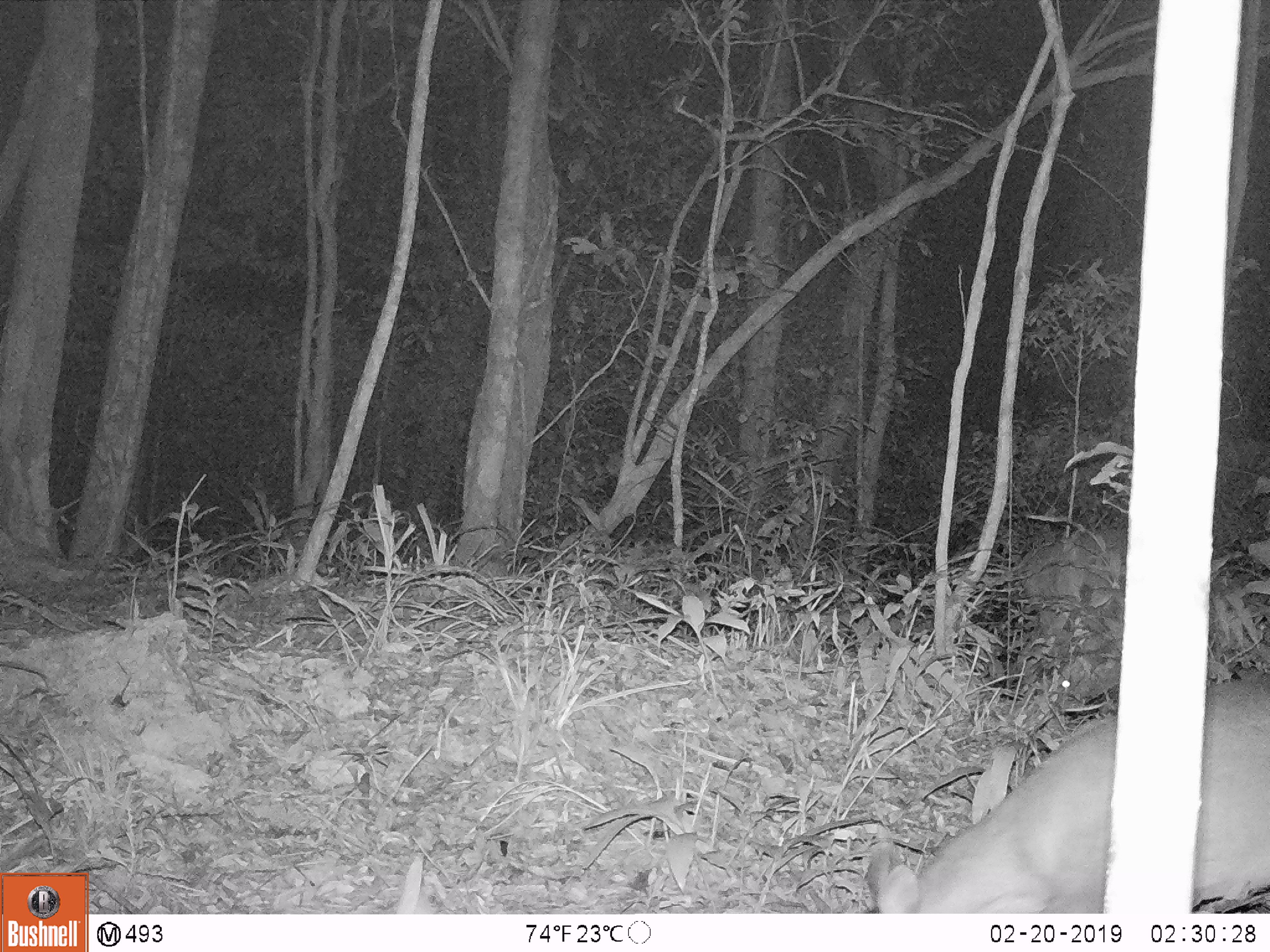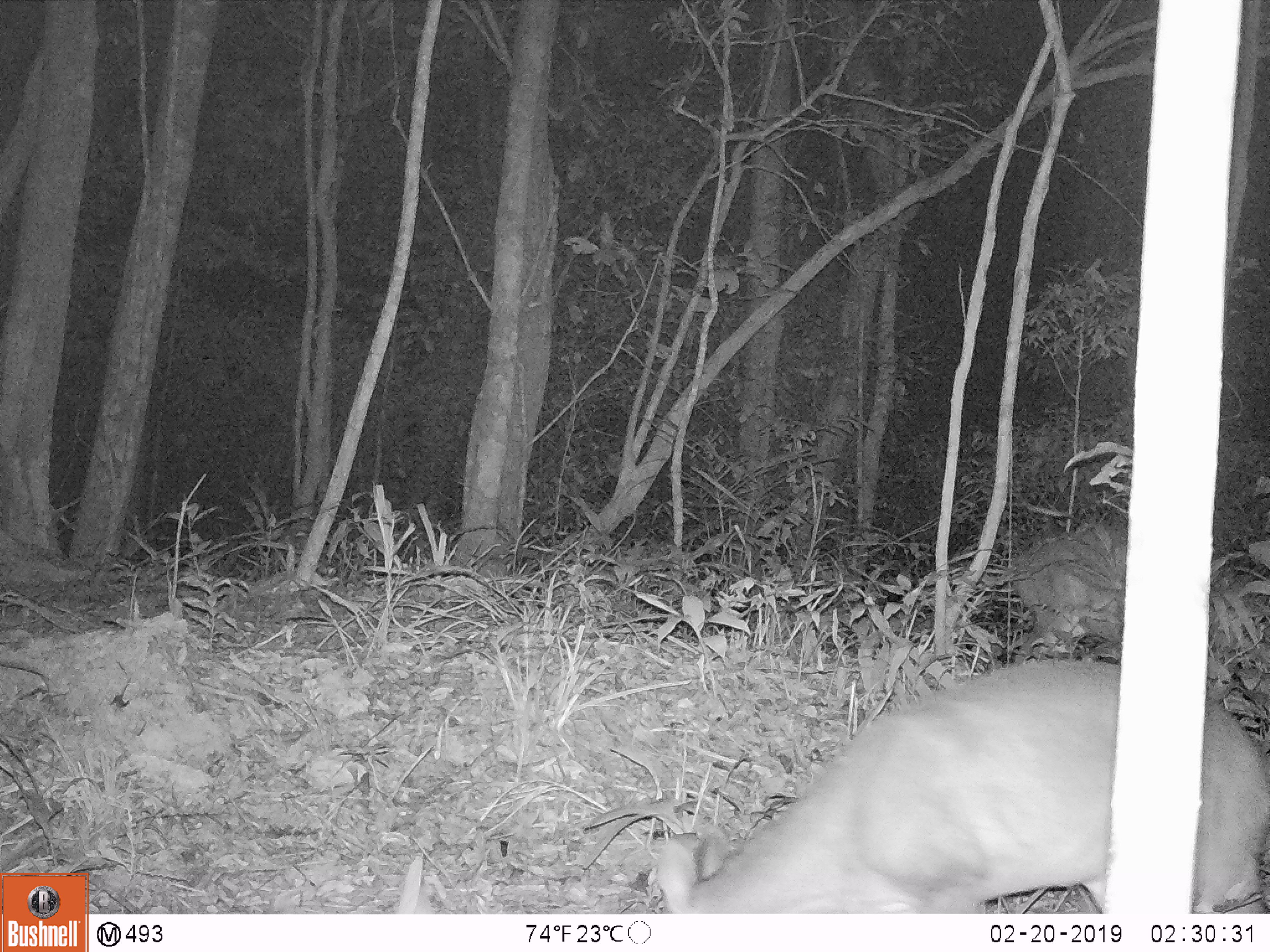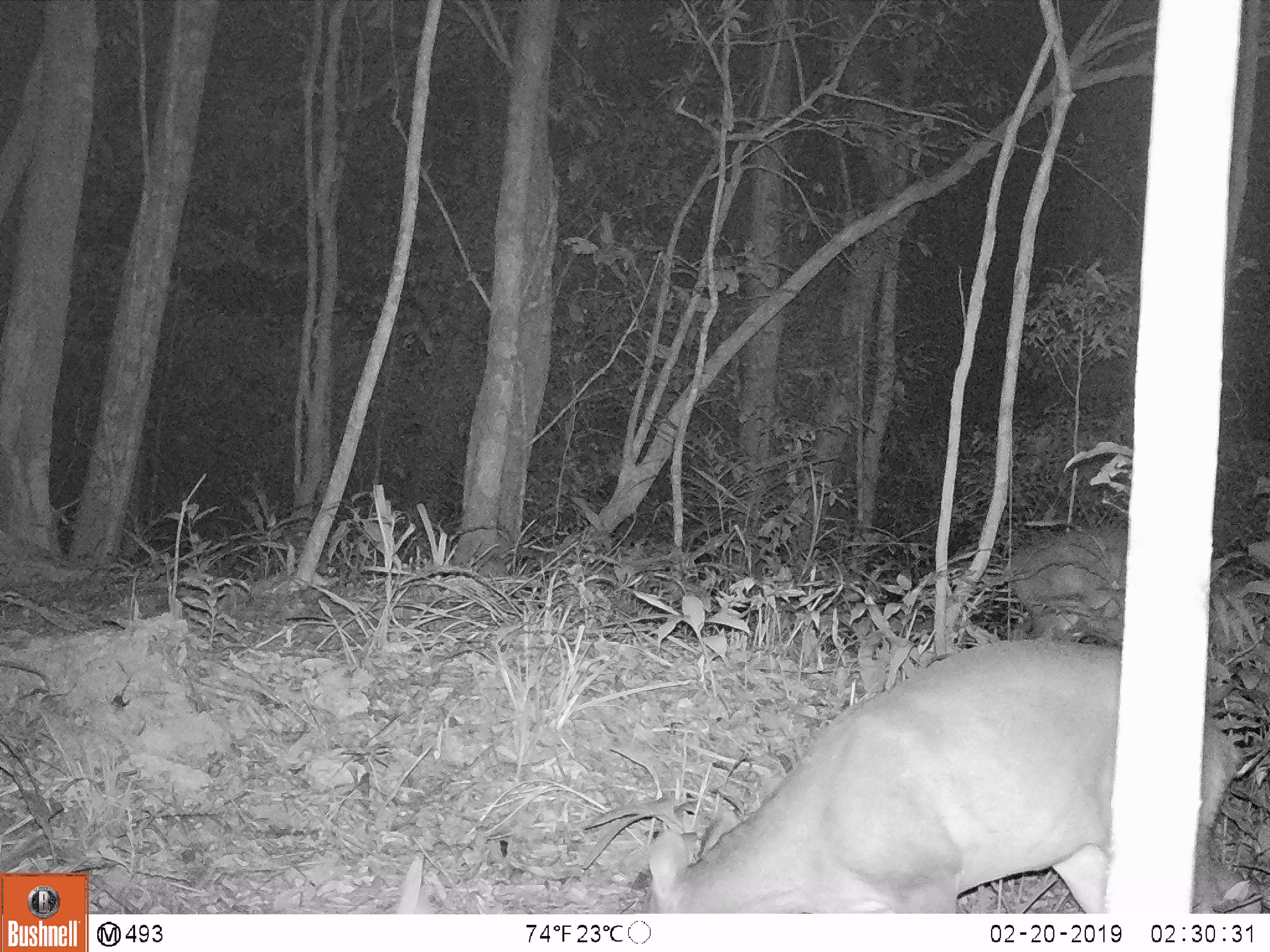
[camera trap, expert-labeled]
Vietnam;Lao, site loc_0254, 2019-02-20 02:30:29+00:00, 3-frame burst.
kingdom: Animalia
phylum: Chordata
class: Mammalia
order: Artiodactyla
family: Cervidae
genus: Muntiacus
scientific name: Muntiacus vuquangensis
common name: large-antlered muntjac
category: large antlered muntjac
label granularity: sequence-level